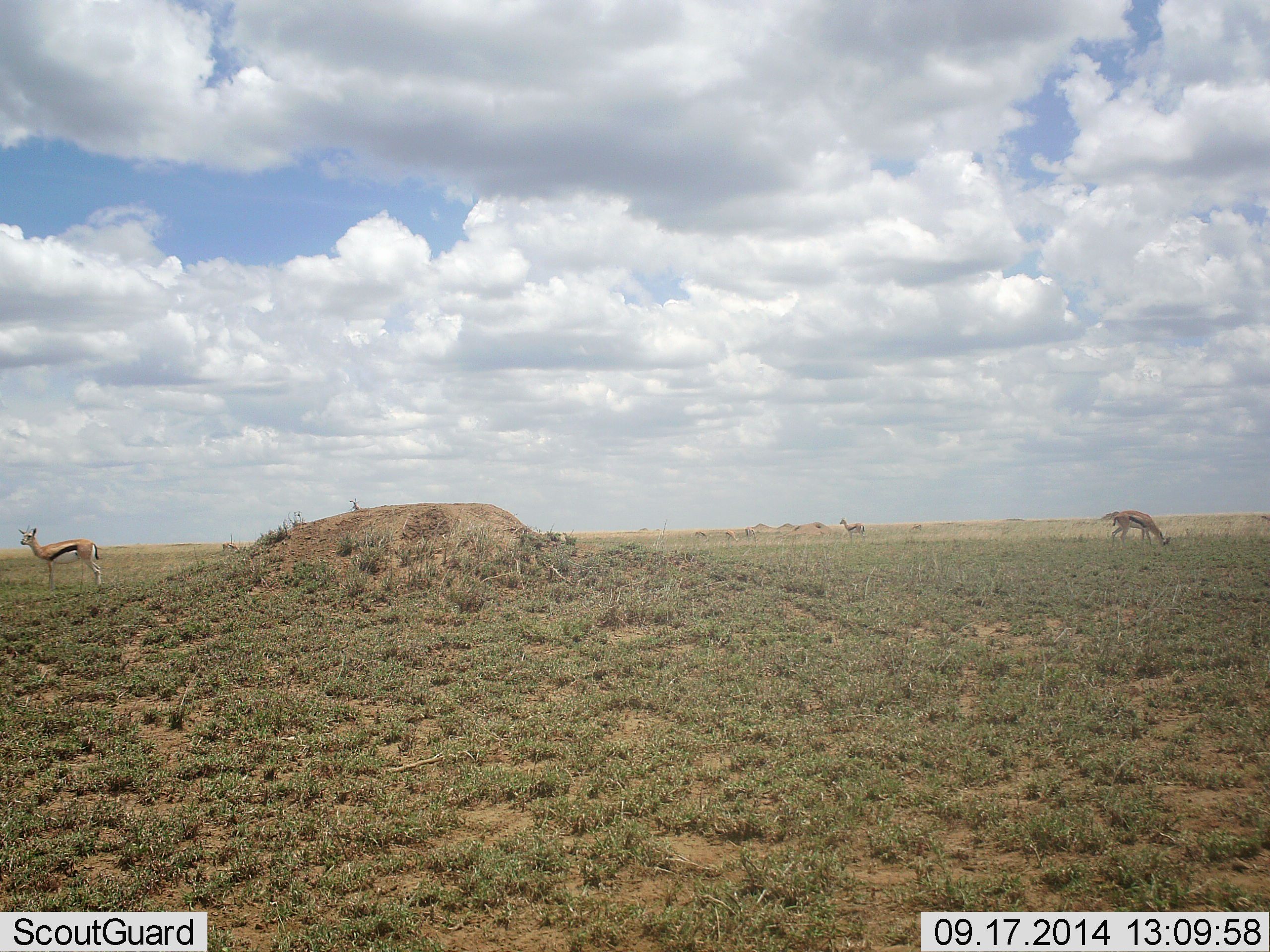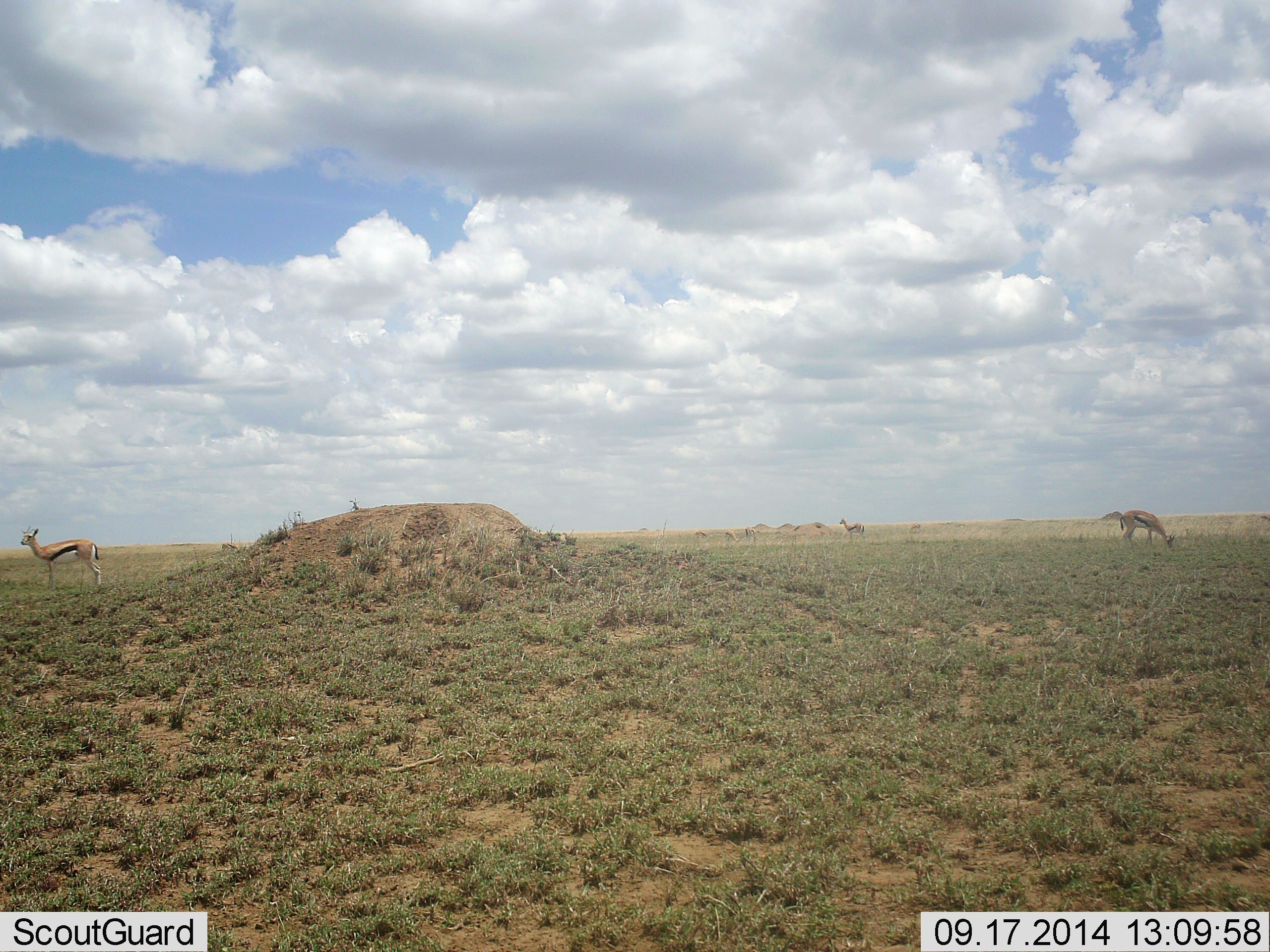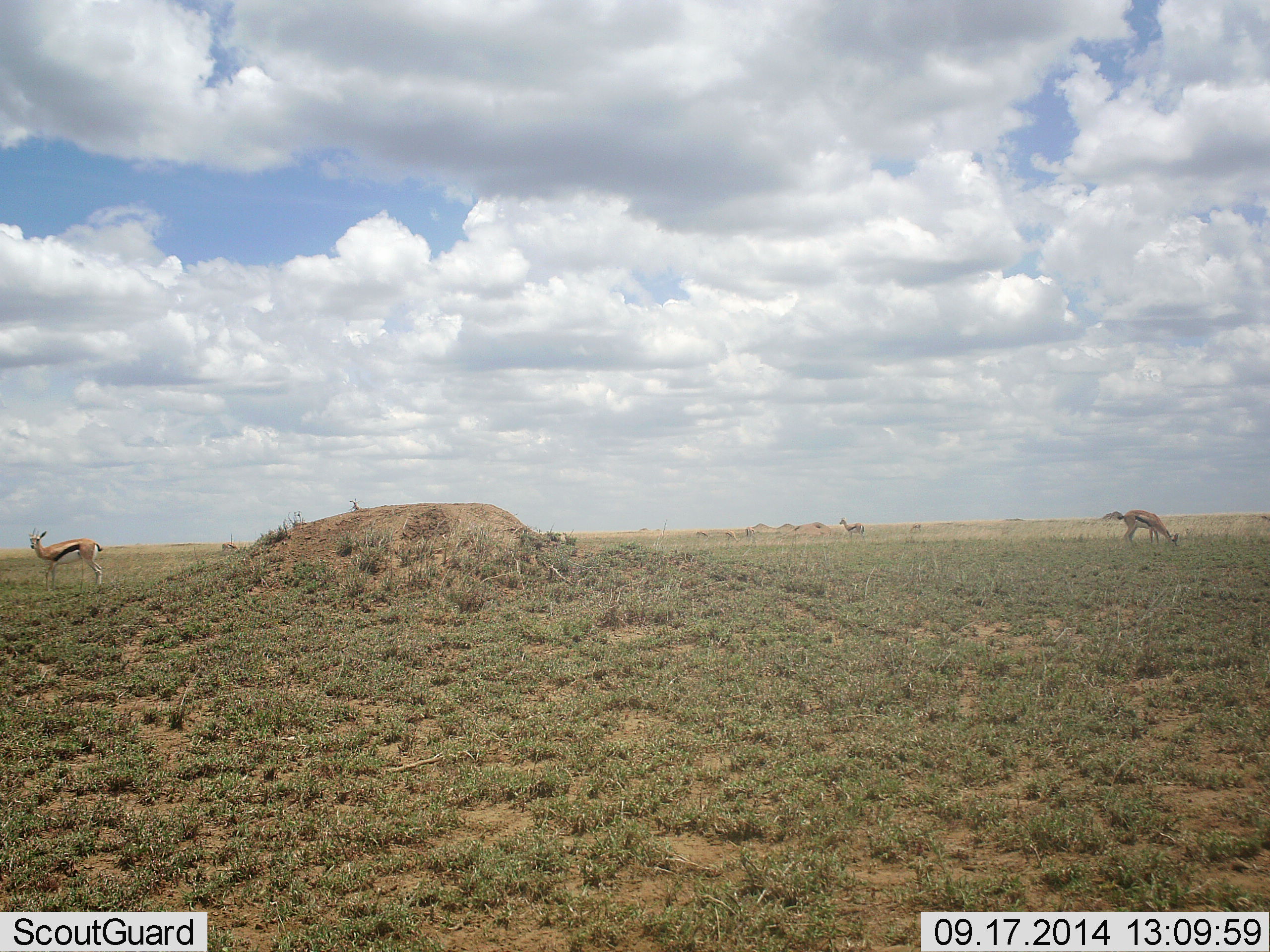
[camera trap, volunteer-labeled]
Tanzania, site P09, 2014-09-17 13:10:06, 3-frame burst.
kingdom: Animalia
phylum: Chordata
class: Mammalia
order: Artiodactyla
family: Bovidae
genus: Eudorcas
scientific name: Eudorcas thomsonii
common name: thomson's gazelle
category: gazellethomsons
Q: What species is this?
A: Gazellethomsons (thomson's gazelle) (Eudorcas thomsonii).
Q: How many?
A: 3.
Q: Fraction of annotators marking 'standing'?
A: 80%.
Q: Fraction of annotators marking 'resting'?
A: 0%.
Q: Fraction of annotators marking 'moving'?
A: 0%.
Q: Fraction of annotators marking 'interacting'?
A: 0%.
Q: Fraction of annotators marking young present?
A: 0%.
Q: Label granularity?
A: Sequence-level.